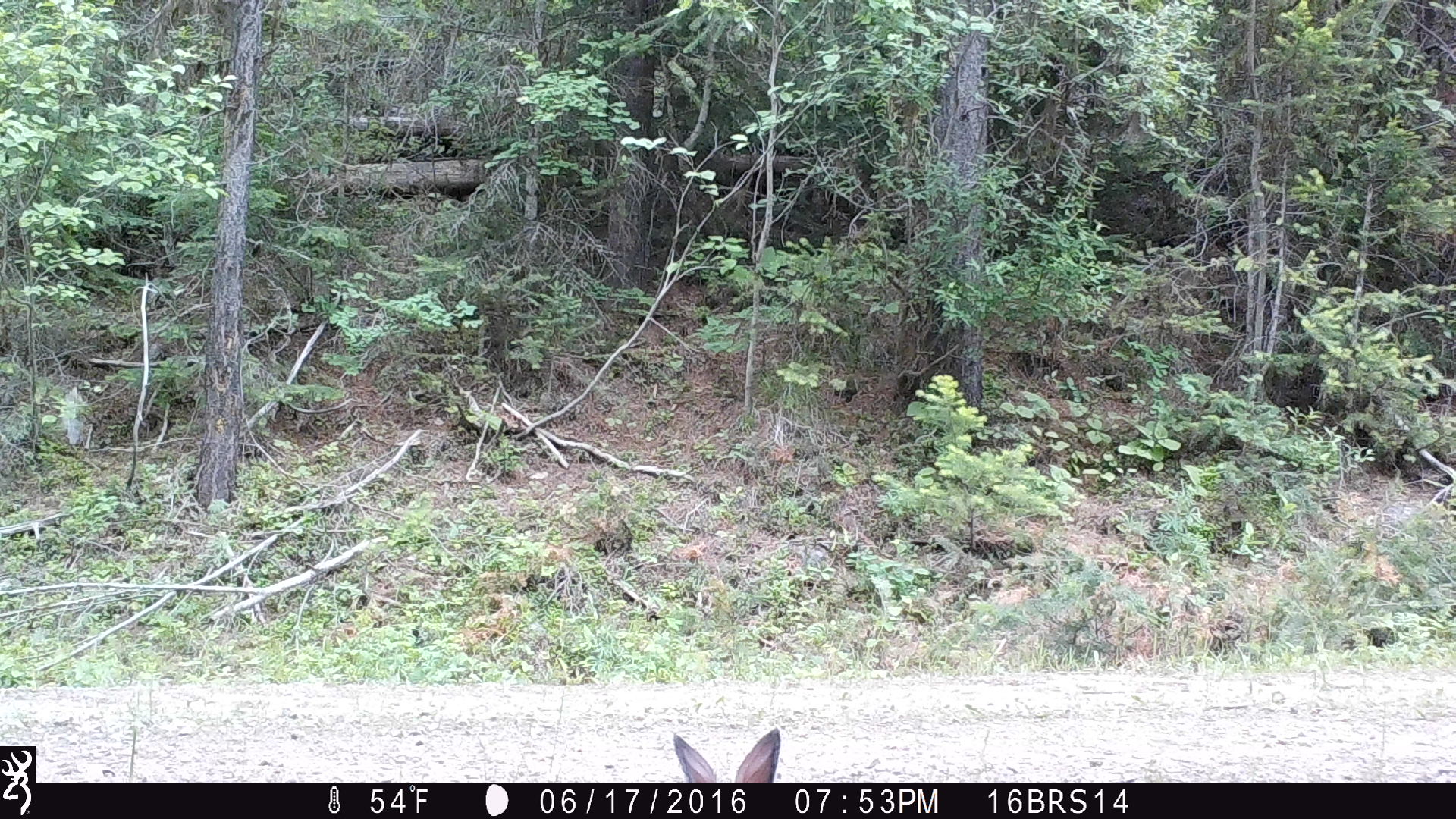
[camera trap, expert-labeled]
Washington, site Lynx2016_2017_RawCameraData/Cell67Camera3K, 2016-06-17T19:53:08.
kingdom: Animalia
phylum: Chordata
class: Mammalia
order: Lagomorpha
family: Leporidae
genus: Lepus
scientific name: Lepus americanus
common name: snowshoe hare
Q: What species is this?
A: Lepus americanus (snowshoe hare).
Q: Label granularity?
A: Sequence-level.